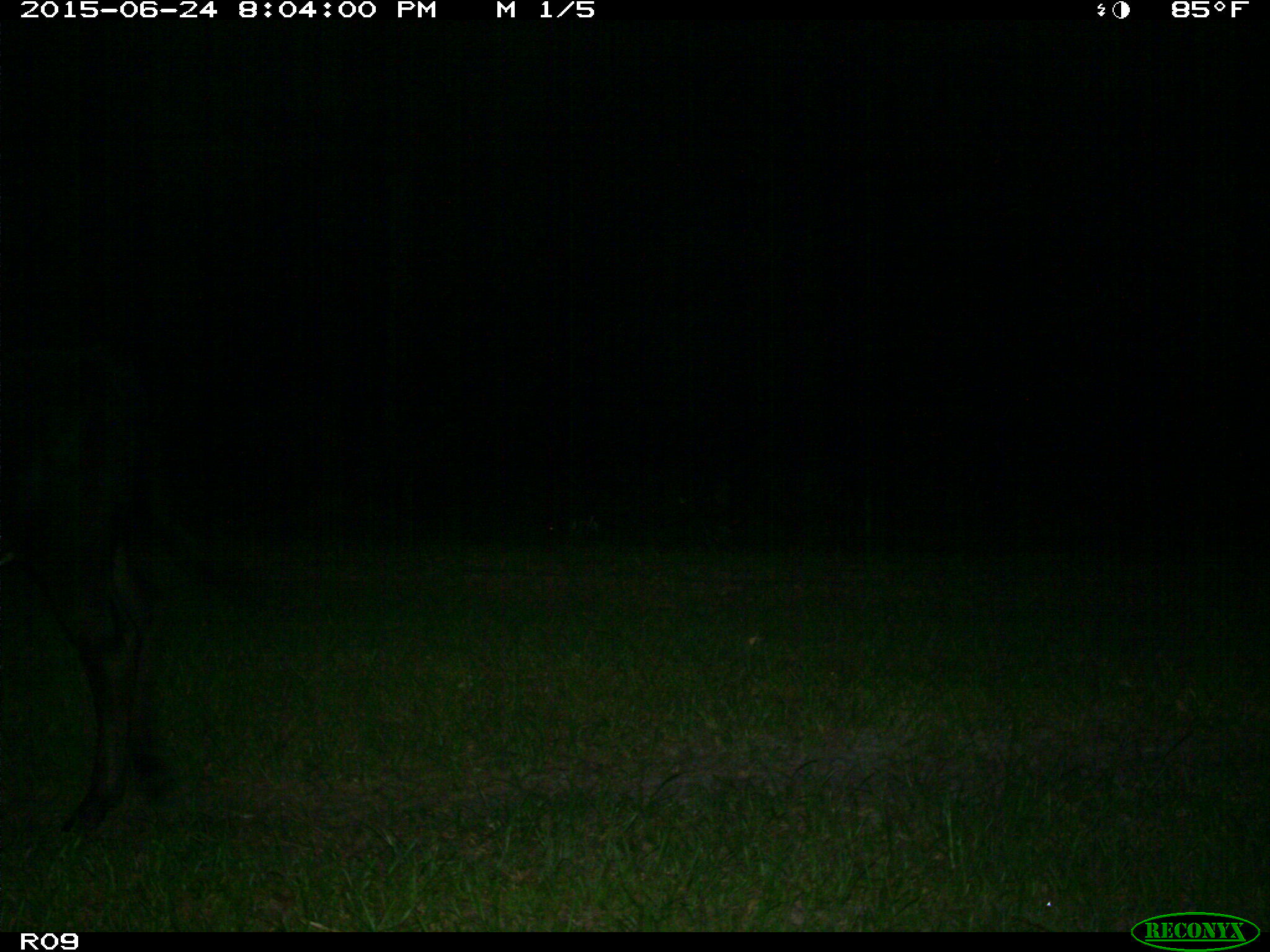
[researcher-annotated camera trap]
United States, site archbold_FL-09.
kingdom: Animalia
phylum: Chordata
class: Mammalia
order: Artiodactyla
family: Bovidae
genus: Bos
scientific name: Bos taurus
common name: domestic cow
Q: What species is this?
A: Bos taurus (domestic cow).